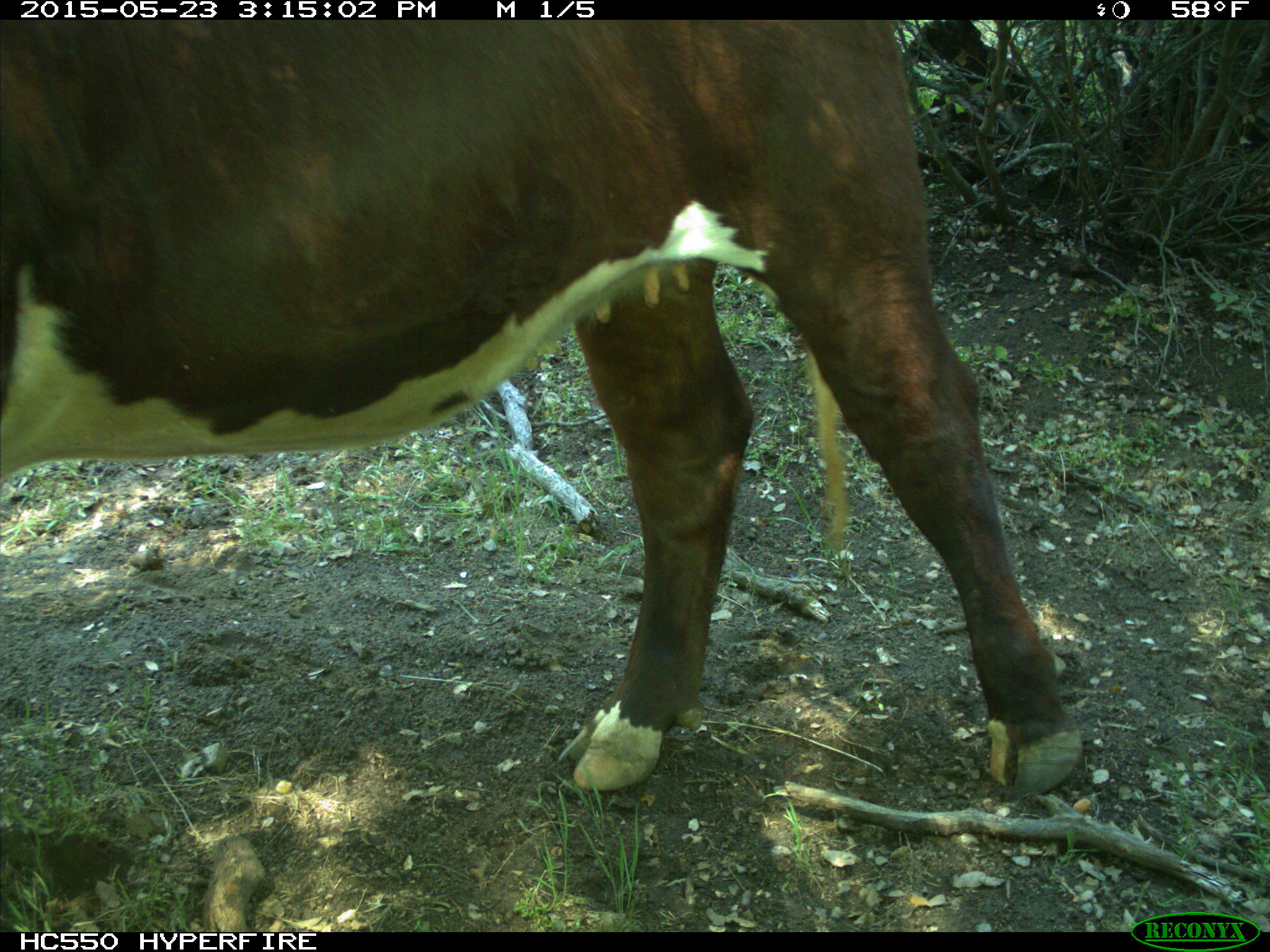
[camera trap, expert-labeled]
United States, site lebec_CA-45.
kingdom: Animalia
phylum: Chordata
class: Mammalia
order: Artiodactyla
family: Bovidae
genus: Bos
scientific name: Bos taurus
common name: domestic cow